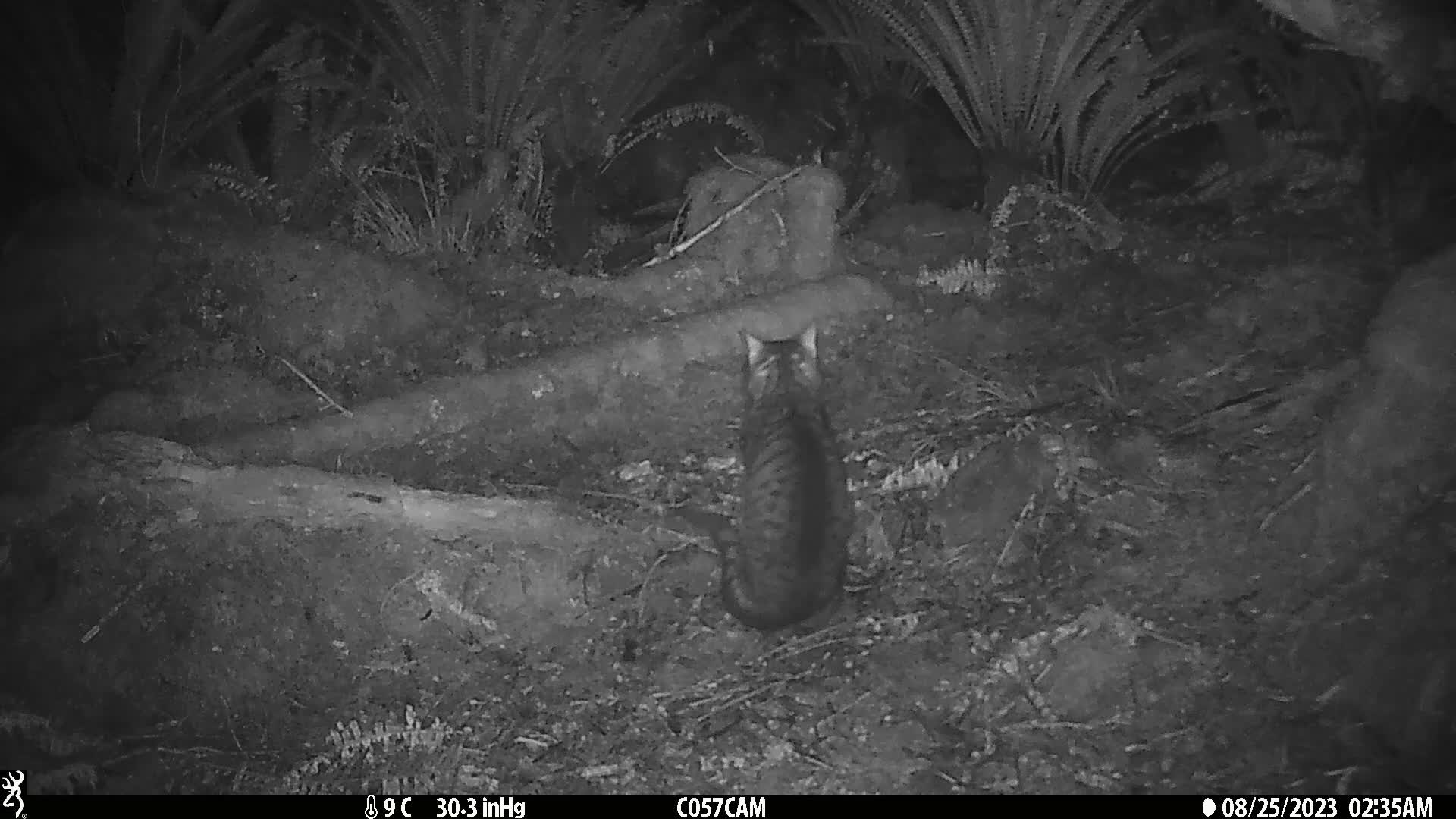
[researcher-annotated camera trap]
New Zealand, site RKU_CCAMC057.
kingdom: Animalia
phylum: Chordata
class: Mammalia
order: Carnivora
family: Felidae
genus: Felis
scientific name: Felis catus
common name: domestic cat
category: cat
Cat (domestic cat) (Felis catus).